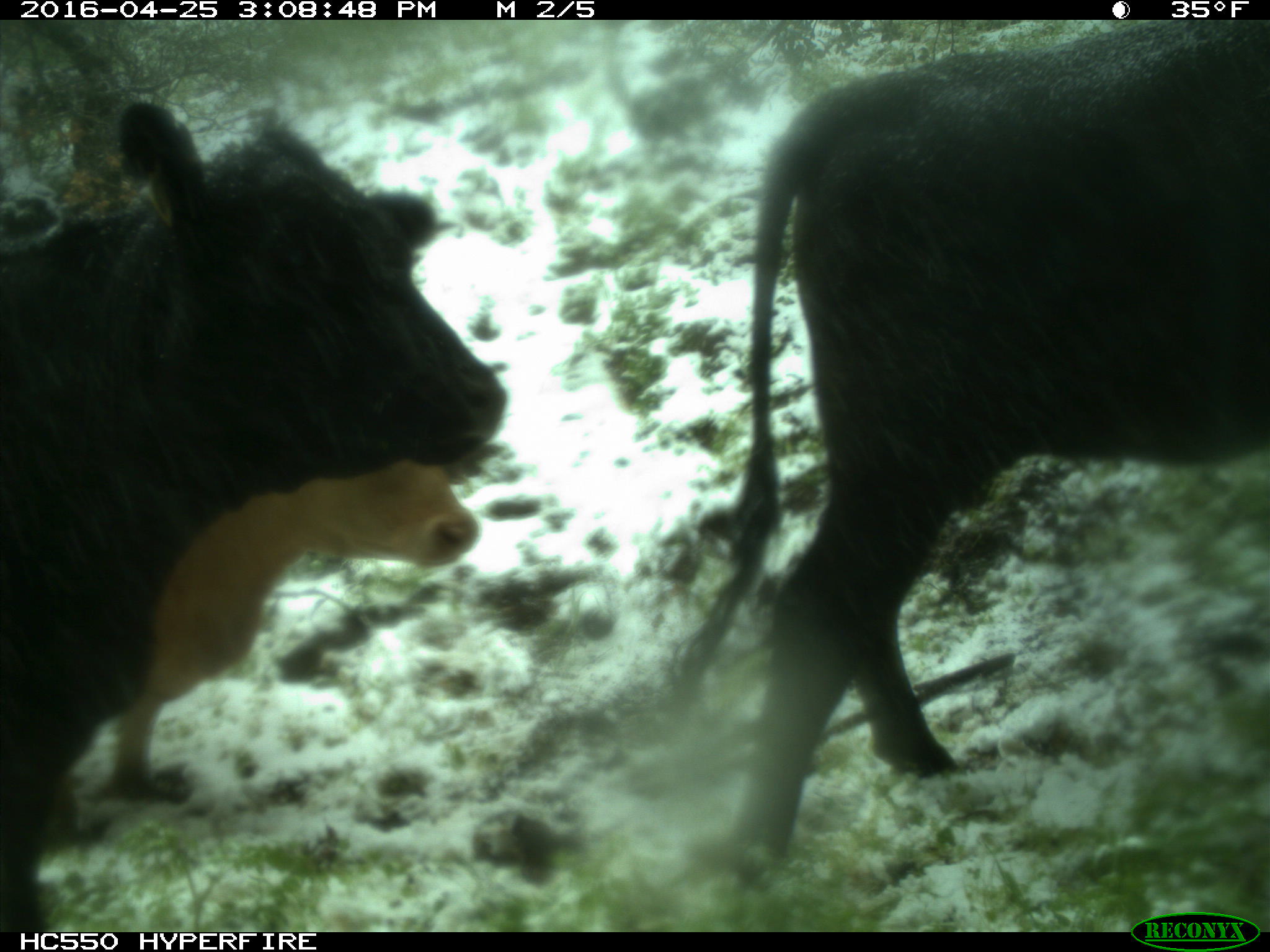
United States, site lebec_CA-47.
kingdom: Animalia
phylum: Chordata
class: Mammalia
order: Artiodactyla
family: Bovidae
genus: Bos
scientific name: Bos taurus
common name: domestic cow